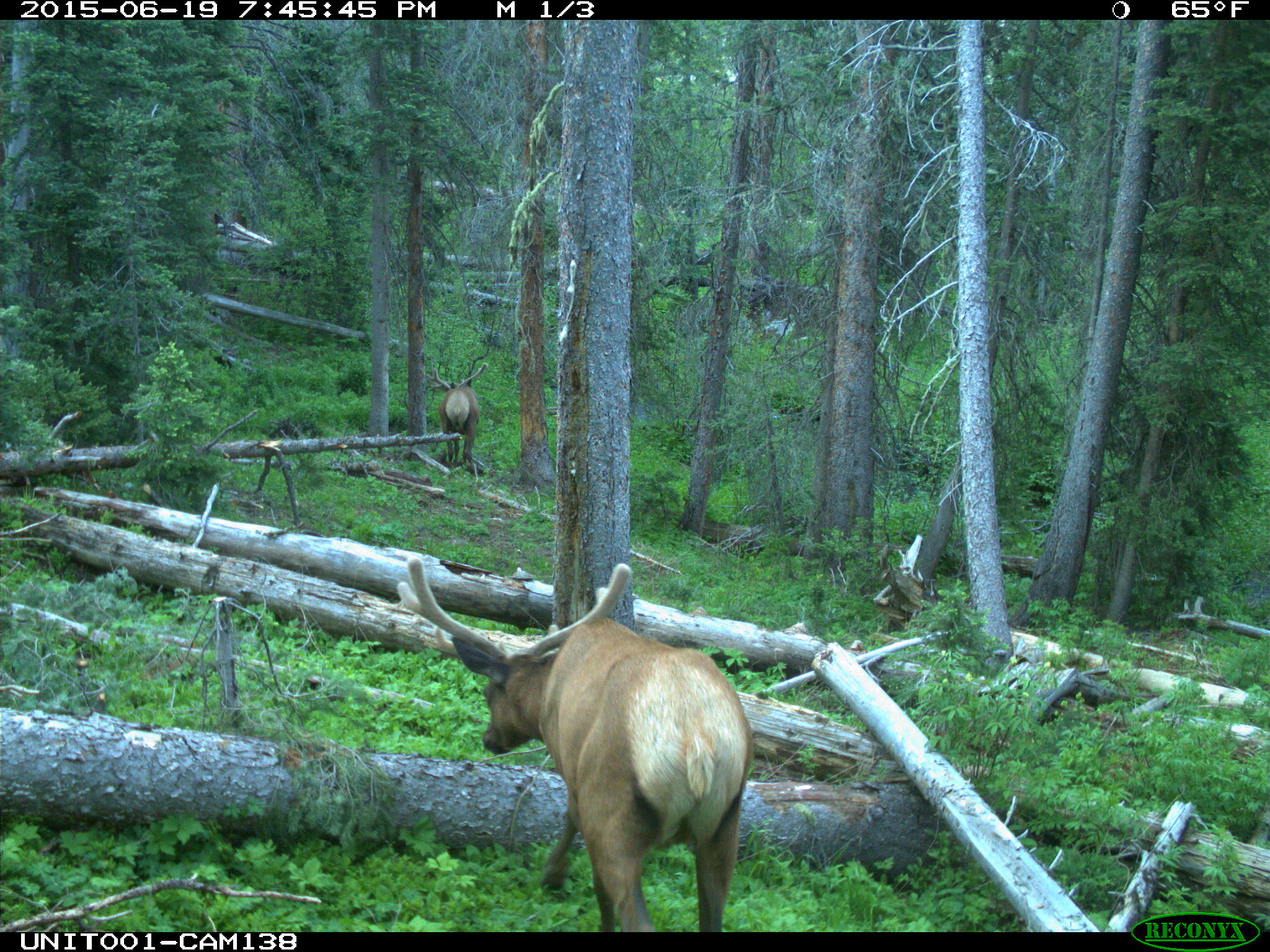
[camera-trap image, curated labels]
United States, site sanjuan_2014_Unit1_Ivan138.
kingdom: Animalia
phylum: Chordata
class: Mammalia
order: Artiodactyla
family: Cervidae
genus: Cervus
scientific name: Cervus elaphus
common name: red deer